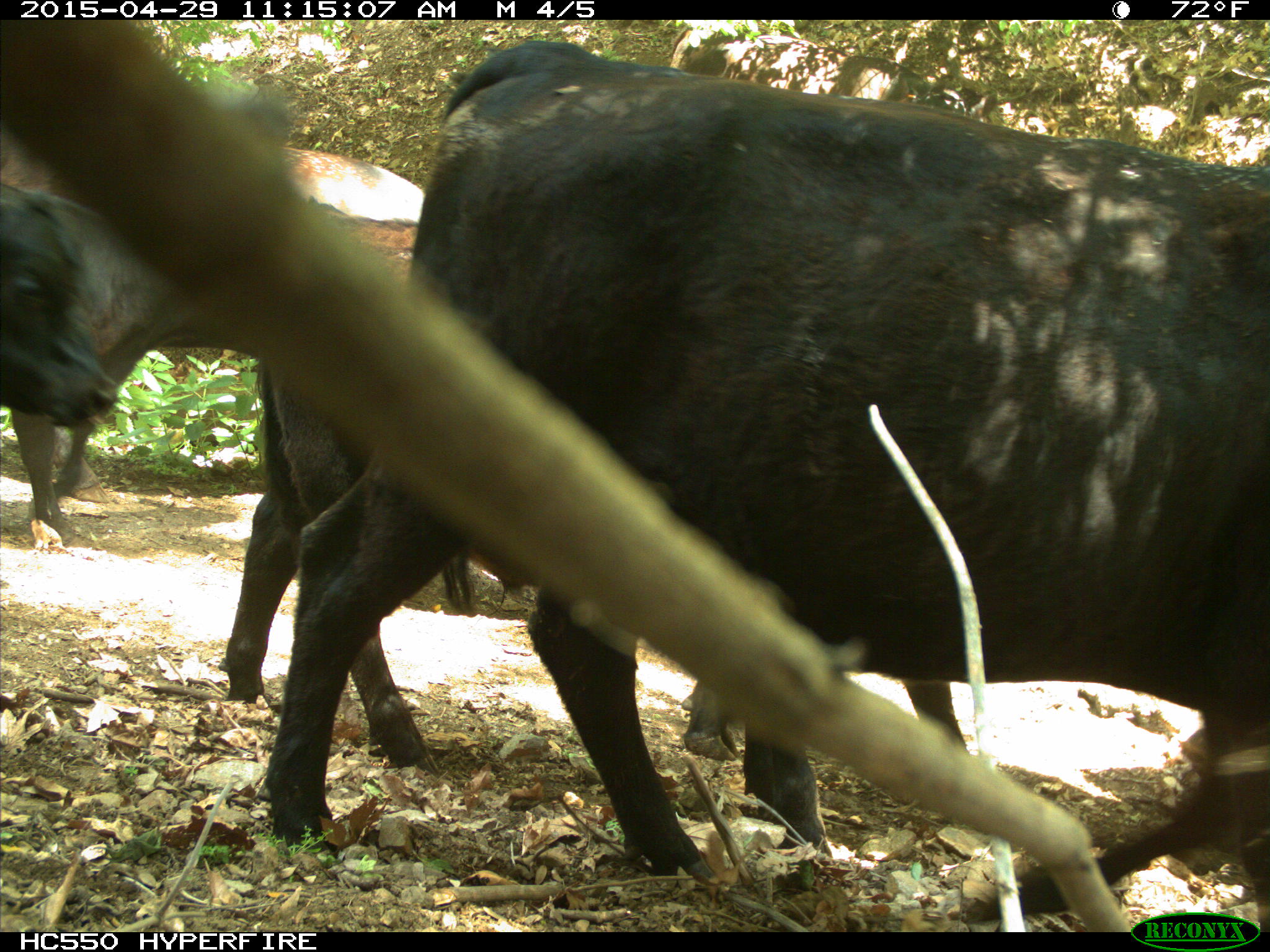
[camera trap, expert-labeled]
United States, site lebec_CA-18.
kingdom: Animalia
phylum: Chordata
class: Mammalia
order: Artiodactyla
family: Bovidae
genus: Bos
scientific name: Bos taurus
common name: domestic cow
Bos taurus (domestic cow).